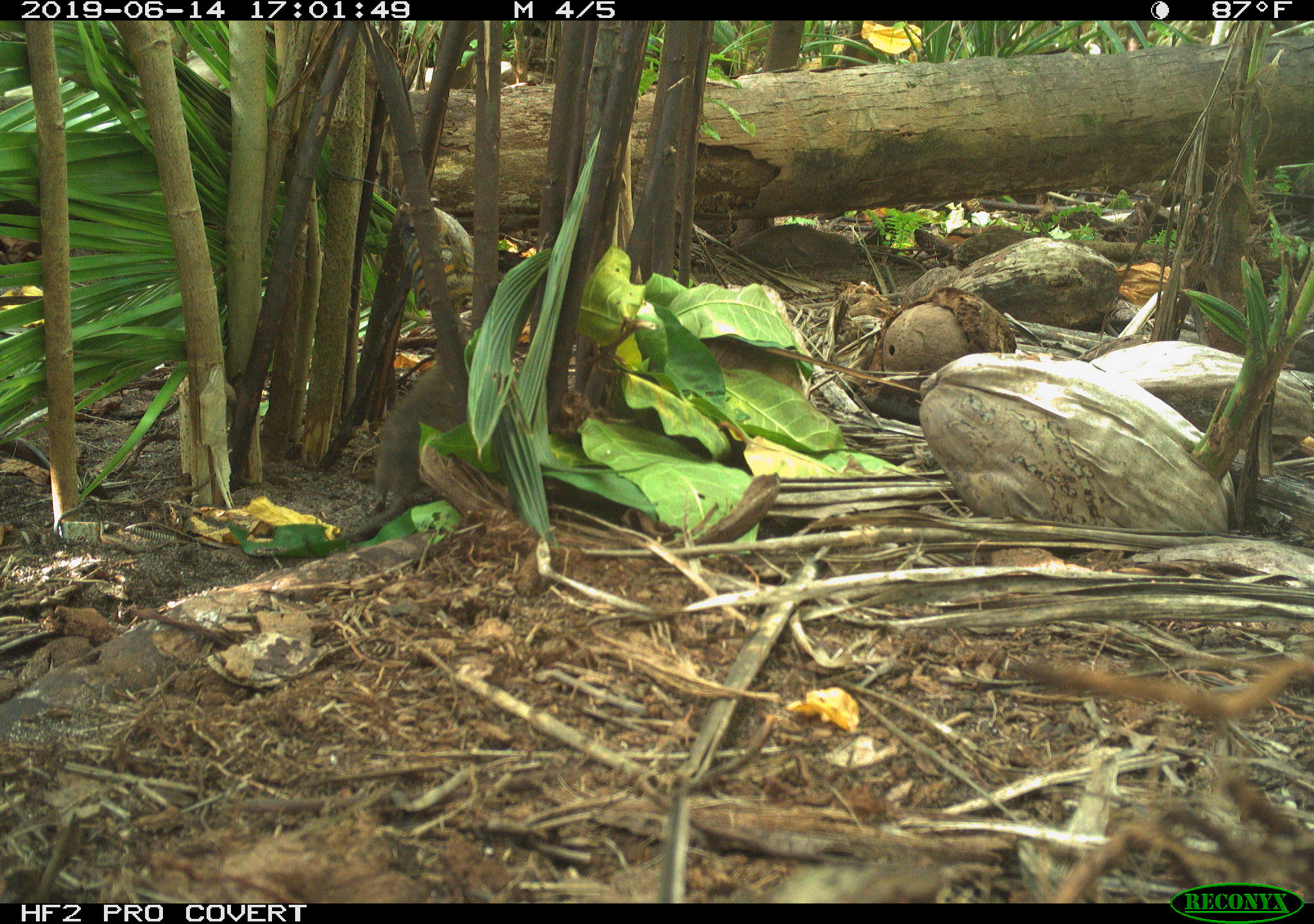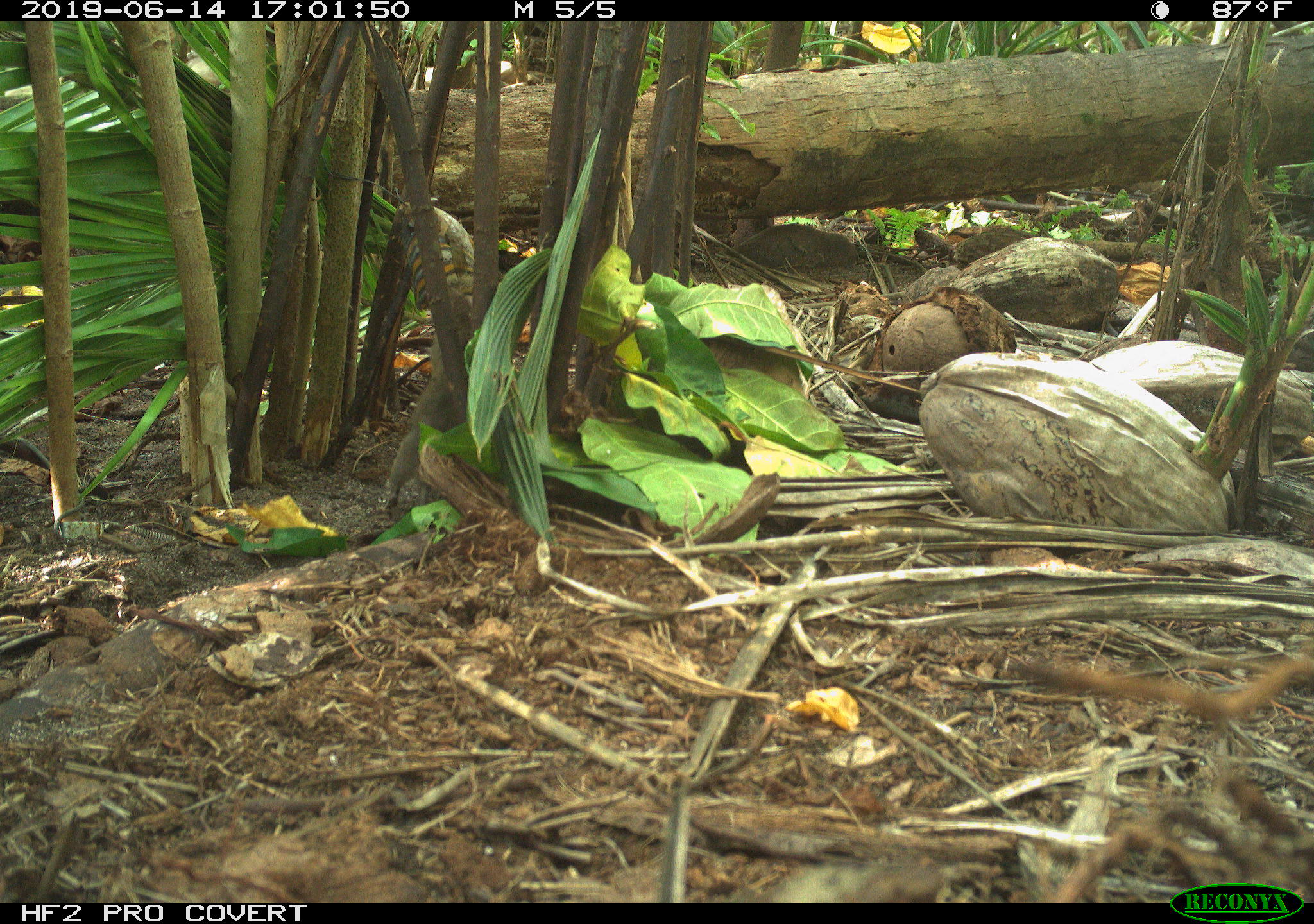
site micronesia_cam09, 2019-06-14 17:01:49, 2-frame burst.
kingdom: Animalia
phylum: Chordata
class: Mammalia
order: Rodentia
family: Muridae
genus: Rattus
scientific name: Rattus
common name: rat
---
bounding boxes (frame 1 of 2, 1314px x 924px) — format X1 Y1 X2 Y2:
rat: 332 355 462 543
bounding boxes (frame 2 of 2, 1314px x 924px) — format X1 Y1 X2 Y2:
rat: 374 285 489 518